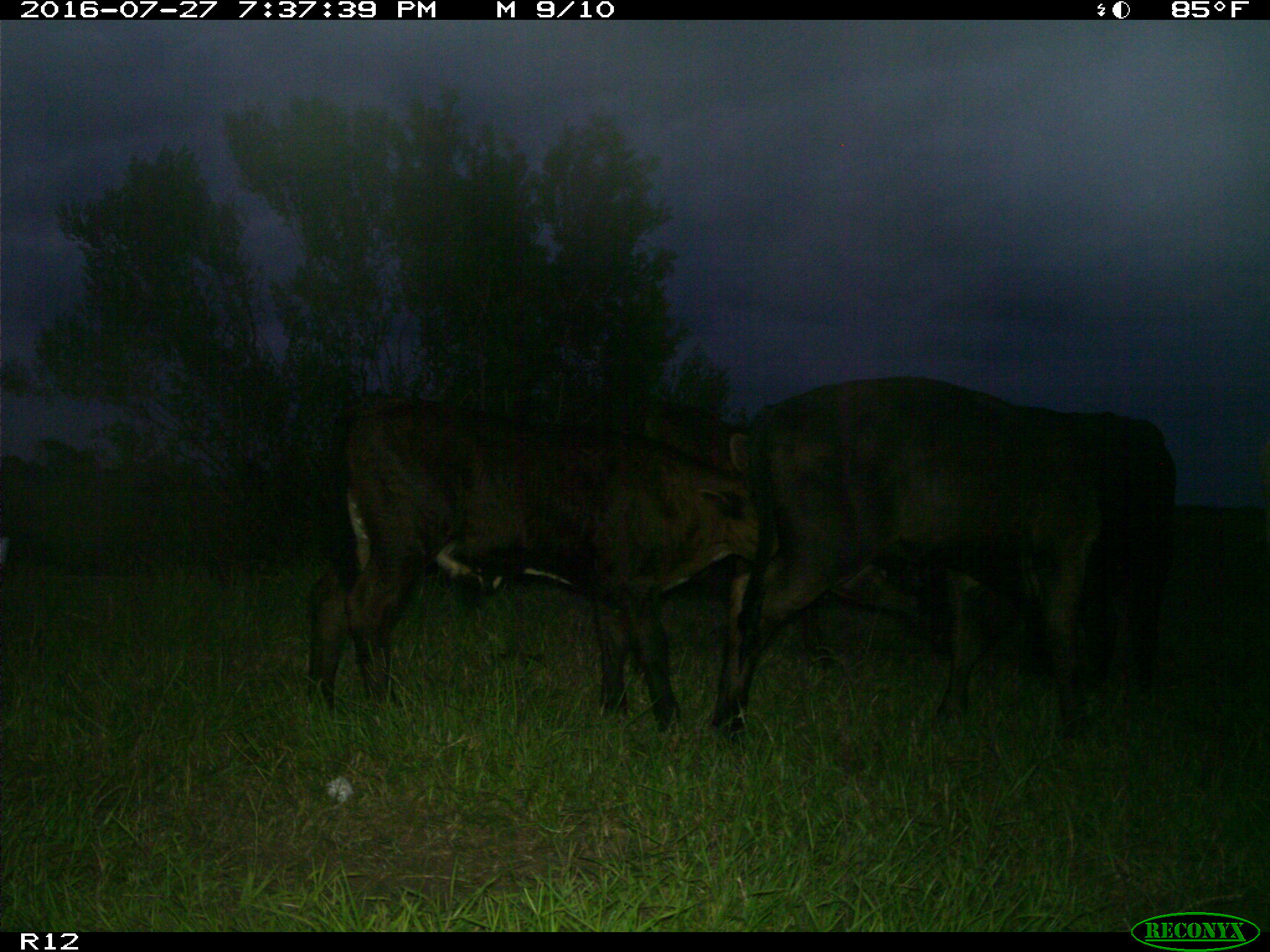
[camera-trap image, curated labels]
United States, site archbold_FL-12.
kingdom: Animalia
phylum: Chordata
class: Mammalia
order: Artiodactyla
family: Bovidae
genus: Bos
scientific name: Bos taurus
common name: domestic cow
Bos taurus (domestic cow).